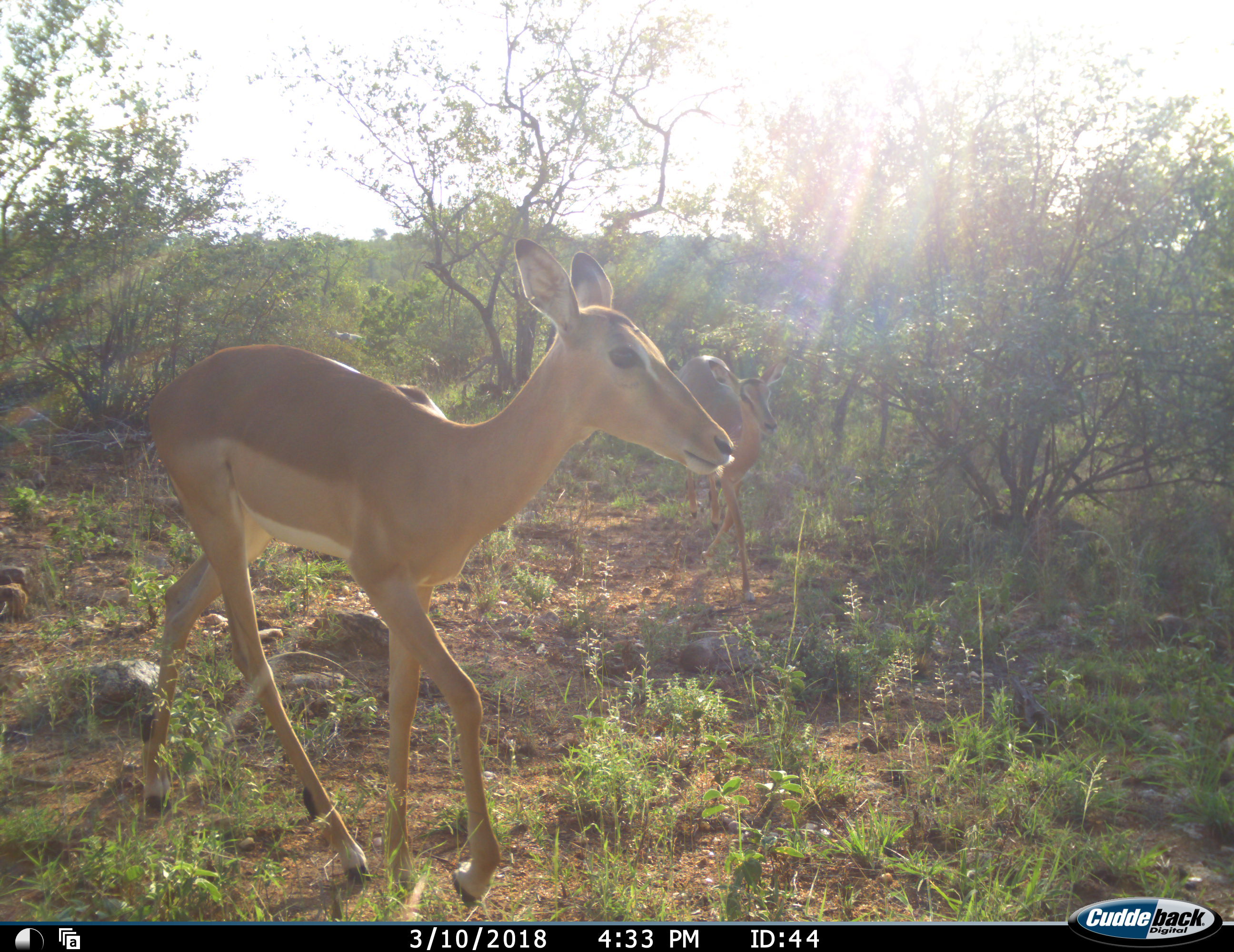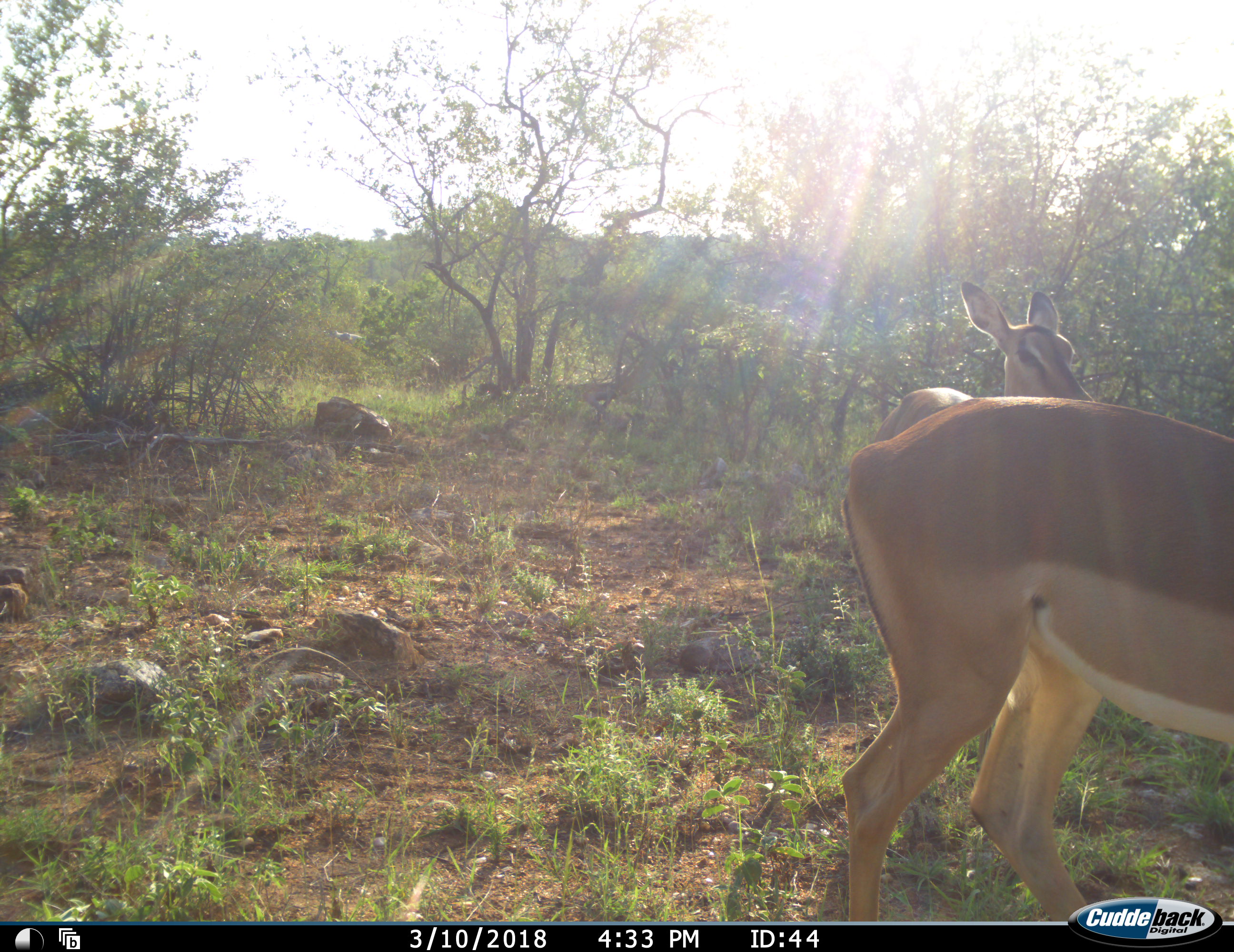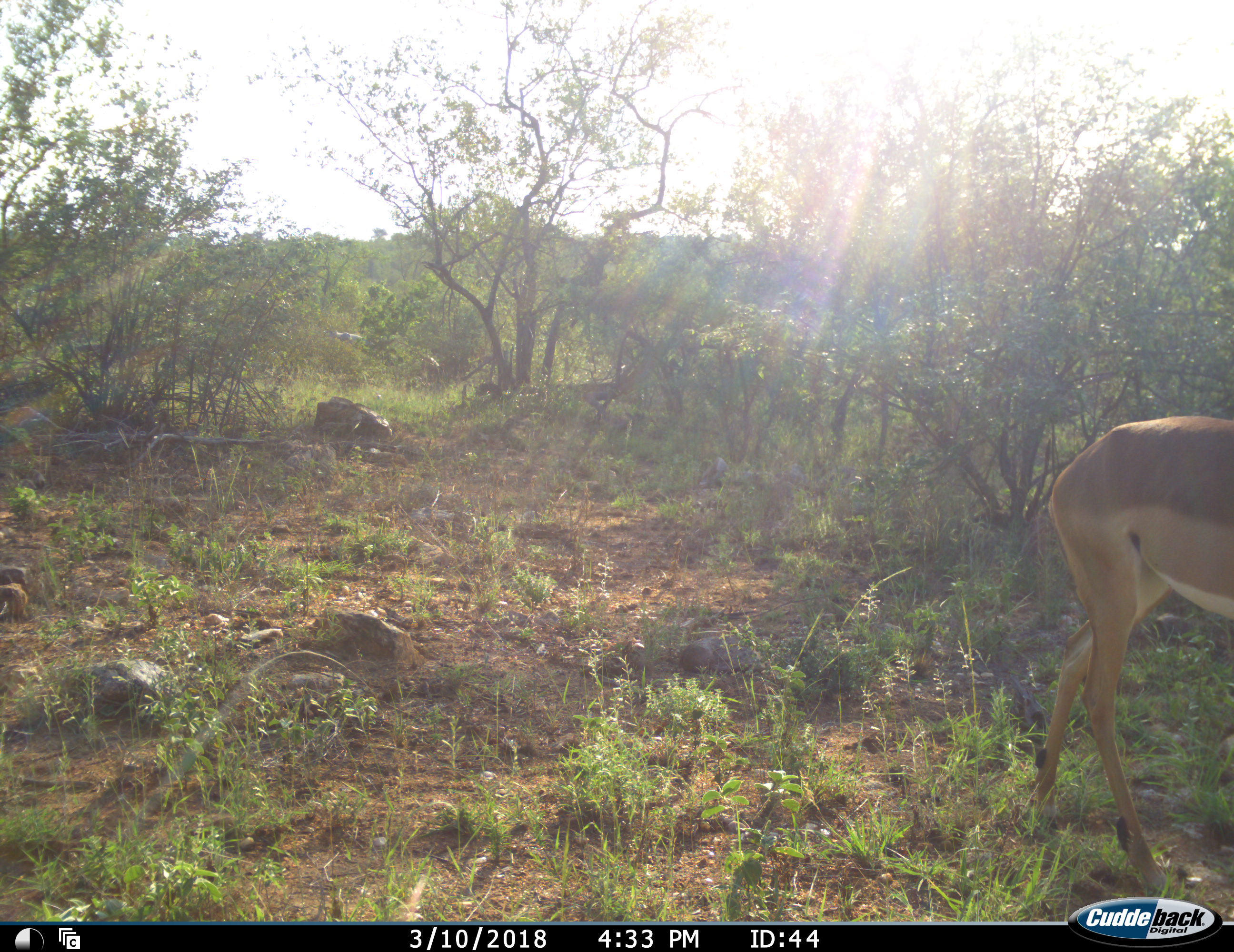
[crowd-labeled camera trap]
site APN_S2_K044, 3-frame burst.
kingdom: Animalia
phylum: Chordata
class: Mammalia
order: Artiodactyla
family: Bovidae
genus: Aepyceros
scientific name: Aepyceros melampus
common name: impala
Impala (Aepyceros melampus), count 2. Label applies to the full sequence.